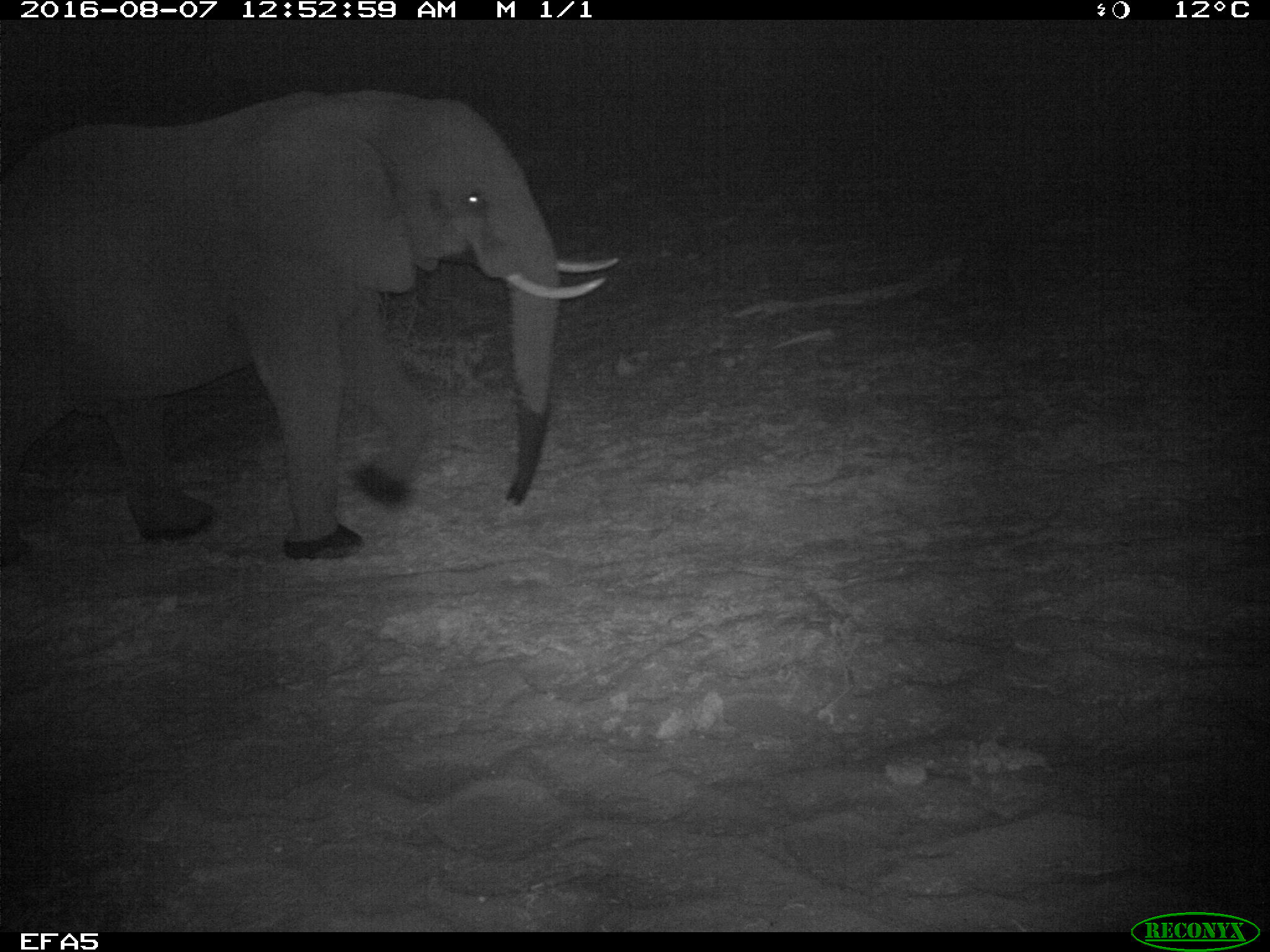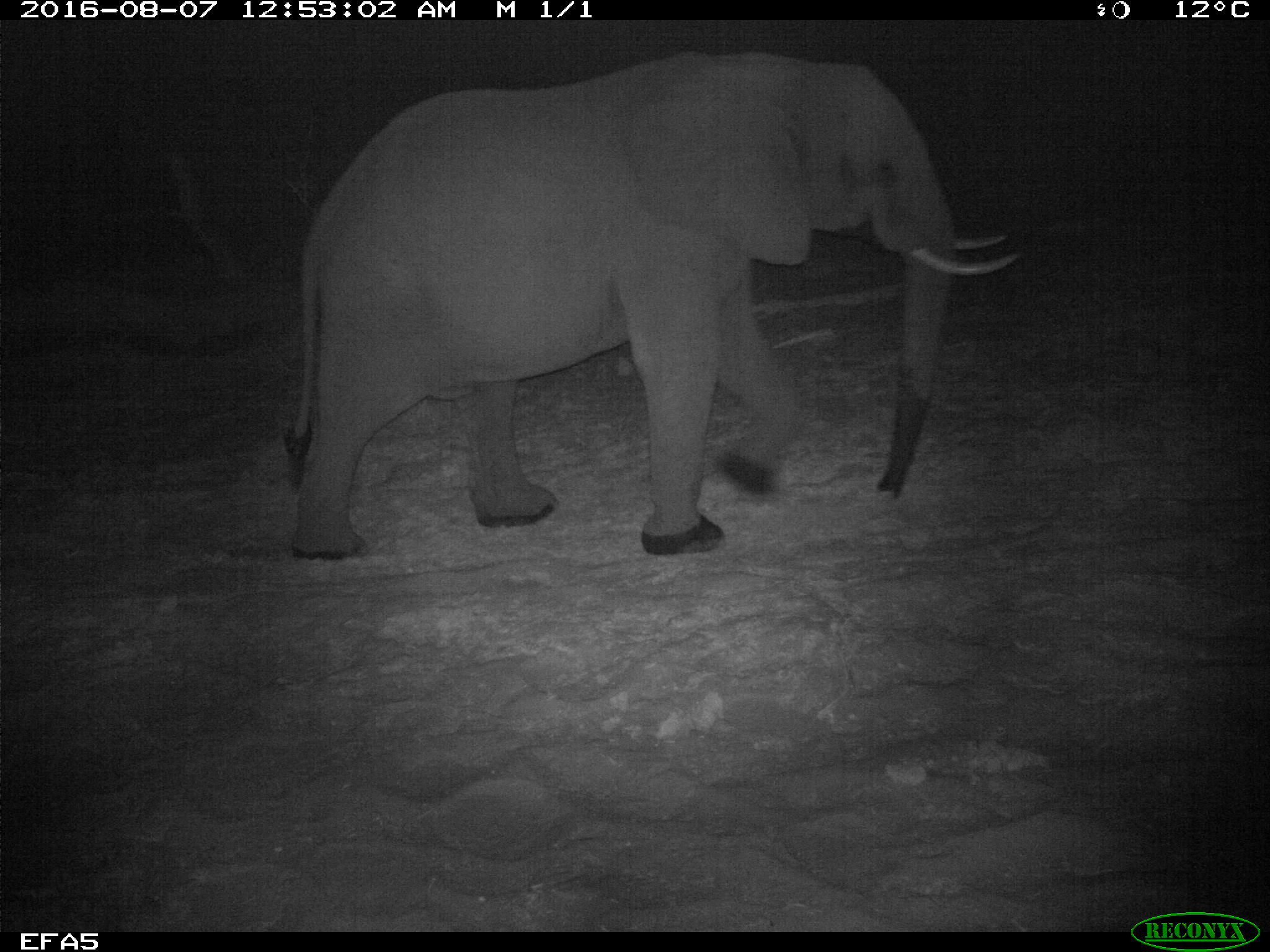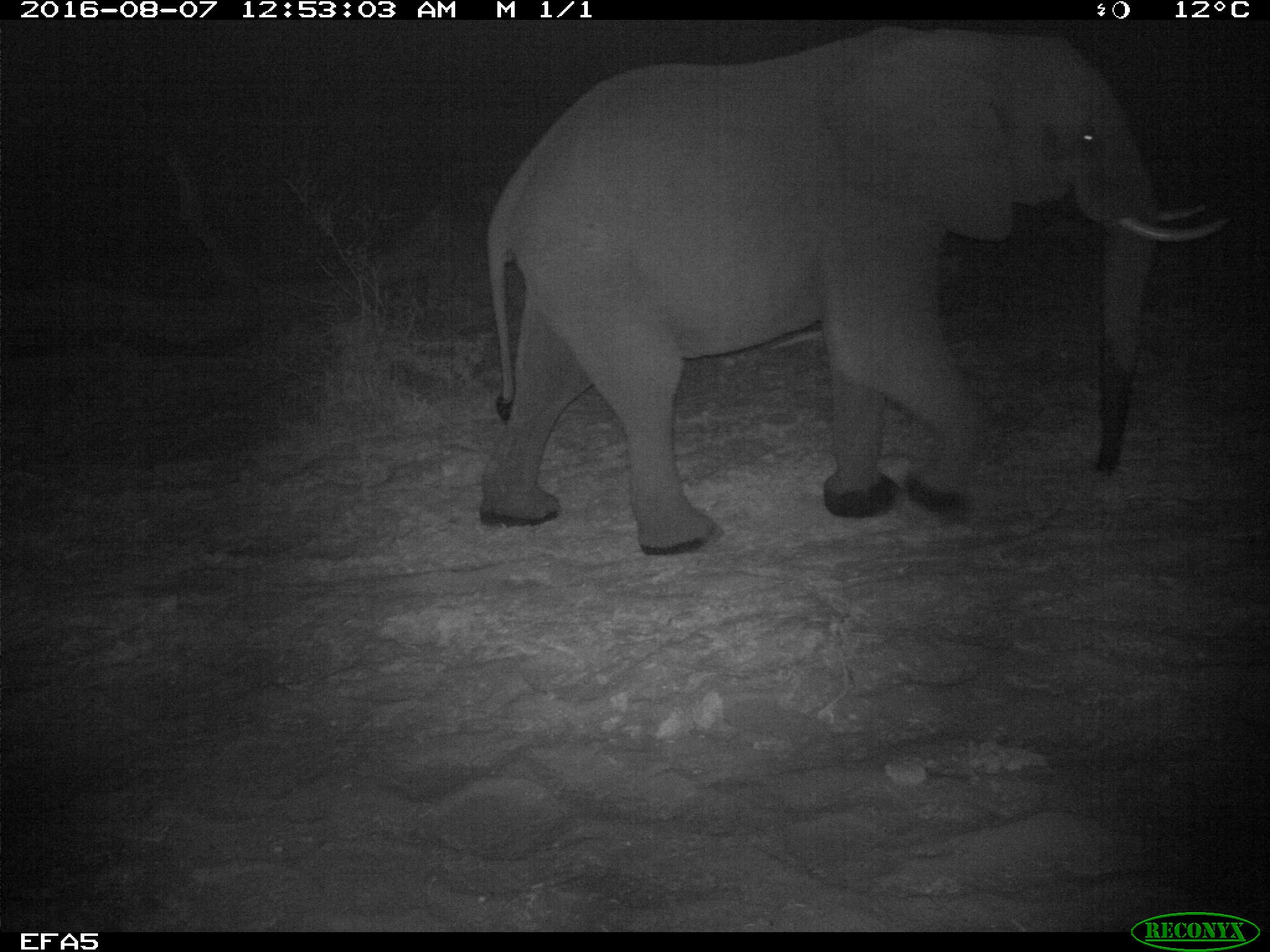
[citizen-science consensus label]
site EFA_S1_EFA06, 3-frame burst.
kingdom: Animalia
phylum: Chordata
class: Mammalia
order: Proboscidea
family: Elephantidae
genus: Loxodonta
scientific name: Loxodonta africana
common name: african bush elephant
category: elephant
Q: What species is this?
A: Elephant (african bush elephant) (Loxodonta africana).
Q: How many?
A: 1.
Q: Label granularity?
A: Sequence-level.